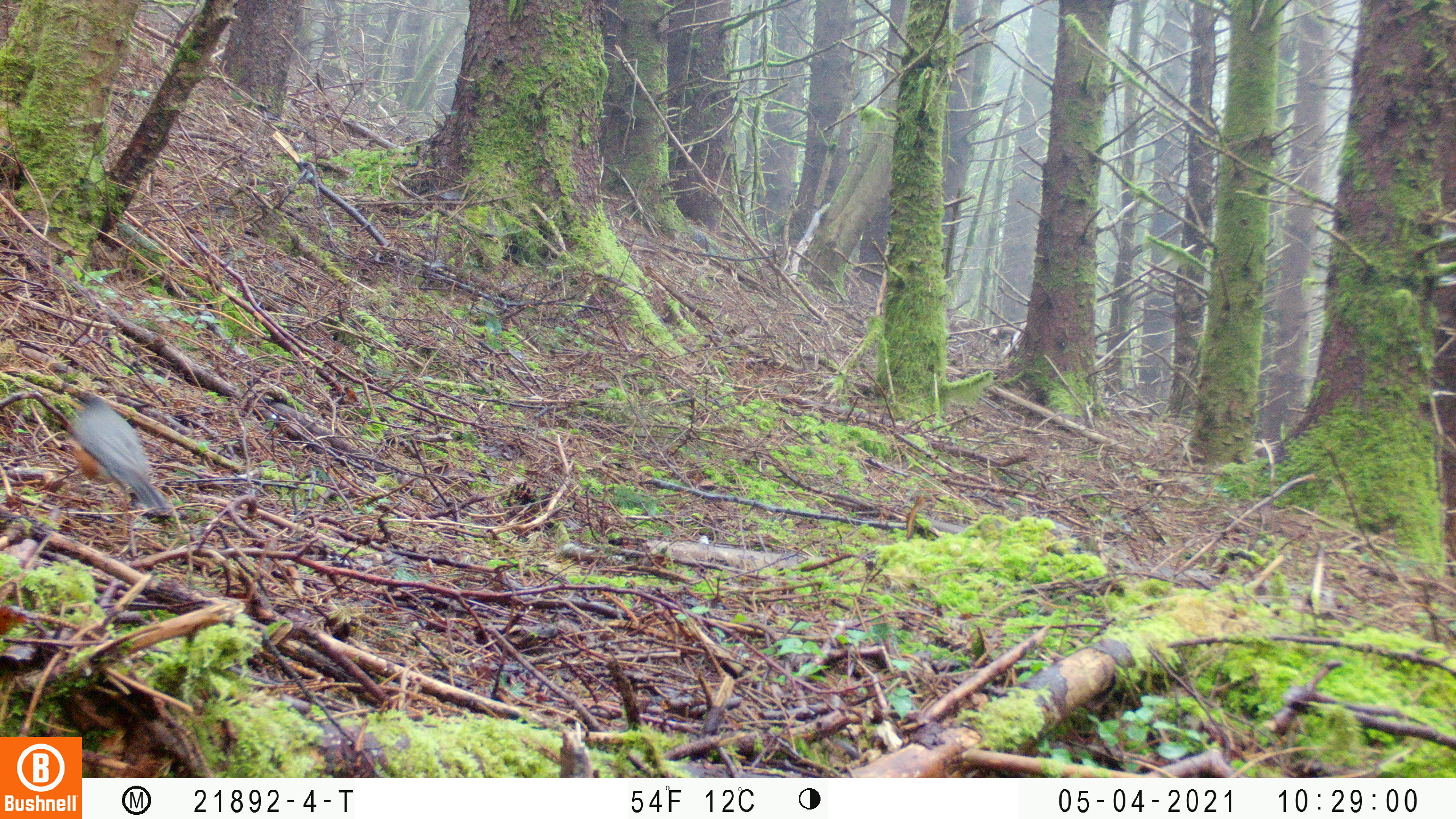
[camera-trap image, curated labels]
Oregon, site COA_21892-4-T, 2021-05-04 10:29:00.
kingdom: Animalia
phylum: Chordata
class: Aves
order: Passeriformes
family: Turdidae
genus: Turdus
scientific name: Turdus migratorius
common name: american robin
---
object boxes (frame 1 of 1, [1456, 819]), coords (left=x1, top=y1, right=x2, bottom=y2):
american robin: (left=24, top=378, right=193, bottom=539)